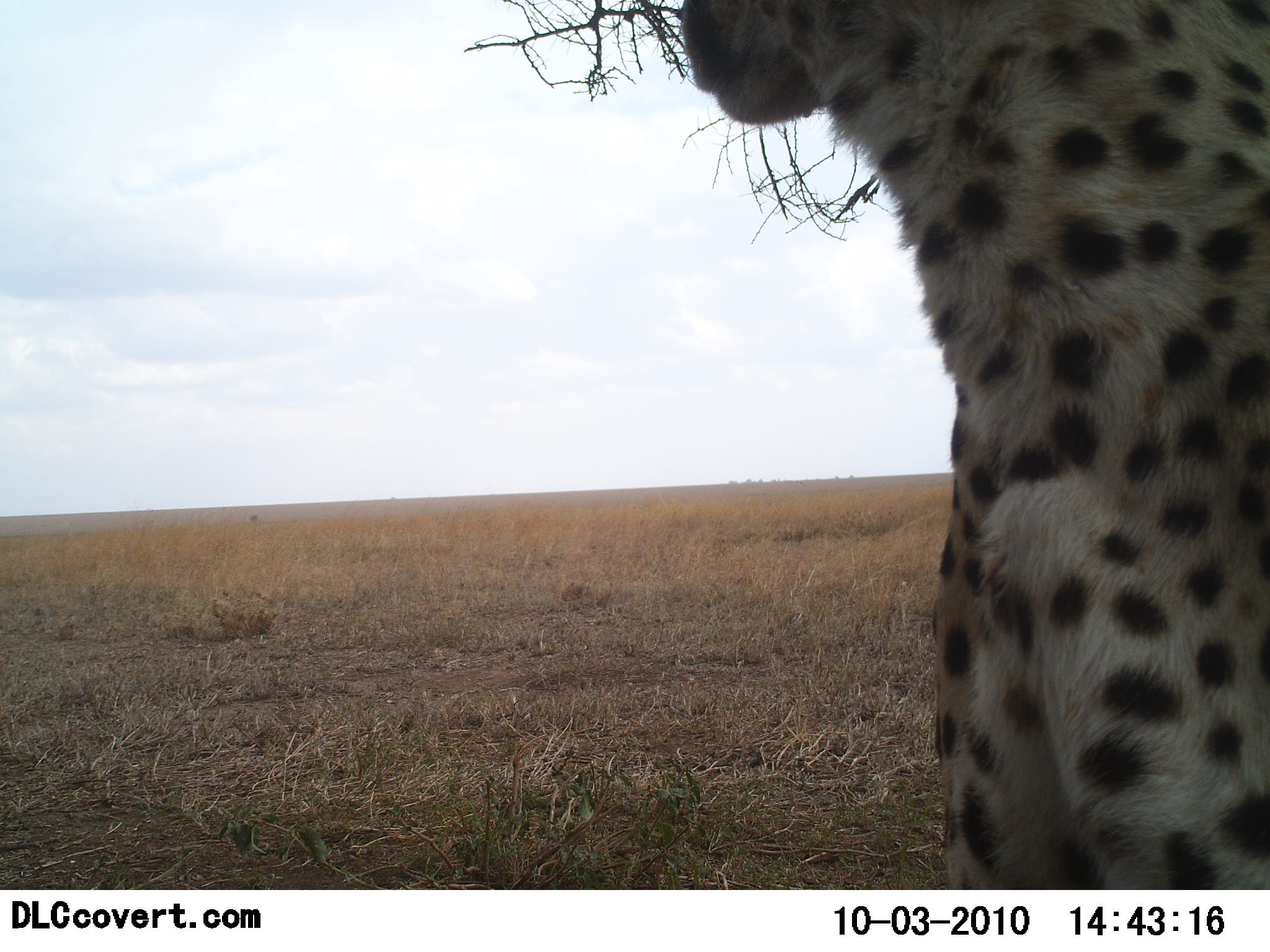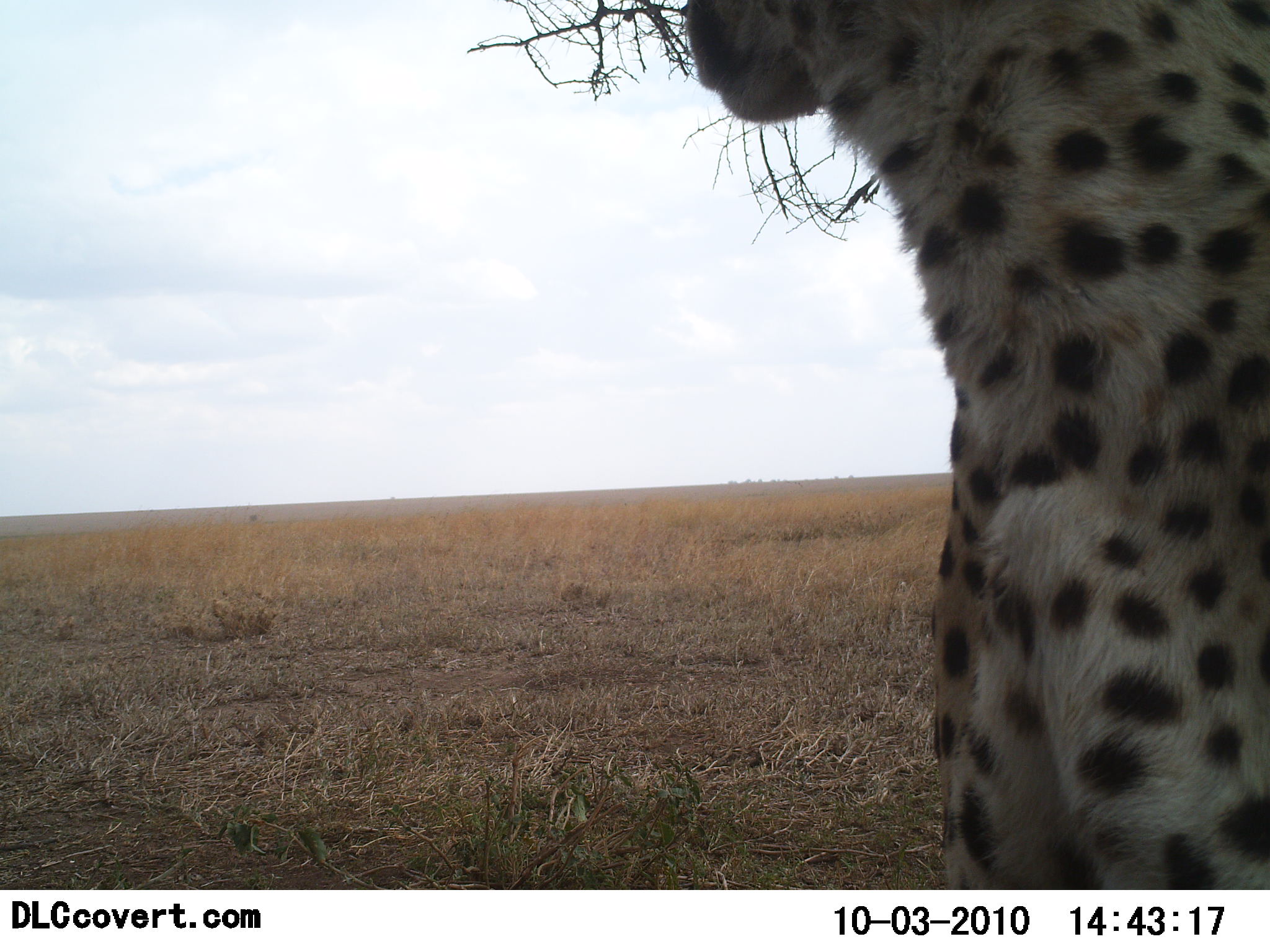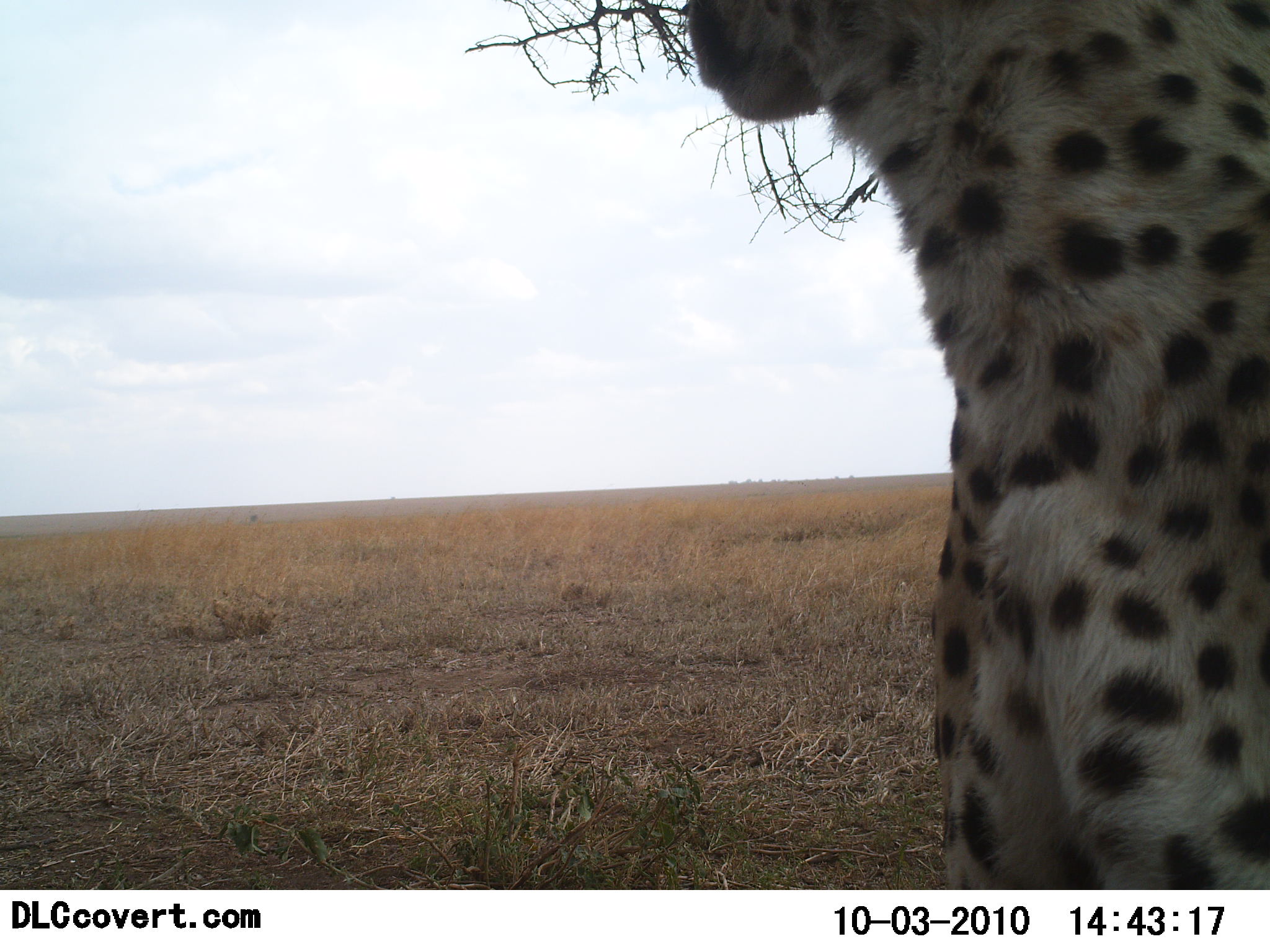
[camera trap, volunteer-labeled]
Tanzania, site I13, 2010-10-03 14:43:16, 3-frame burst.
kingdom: Animalia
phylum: Chordata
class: Mammalia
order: Carnivora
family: Felidae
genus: Acinonyx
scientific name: Acinonyx jubatus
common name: cheetah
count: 1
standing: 56%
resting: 50%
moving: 0%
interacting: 0%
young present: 0%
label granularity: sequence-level